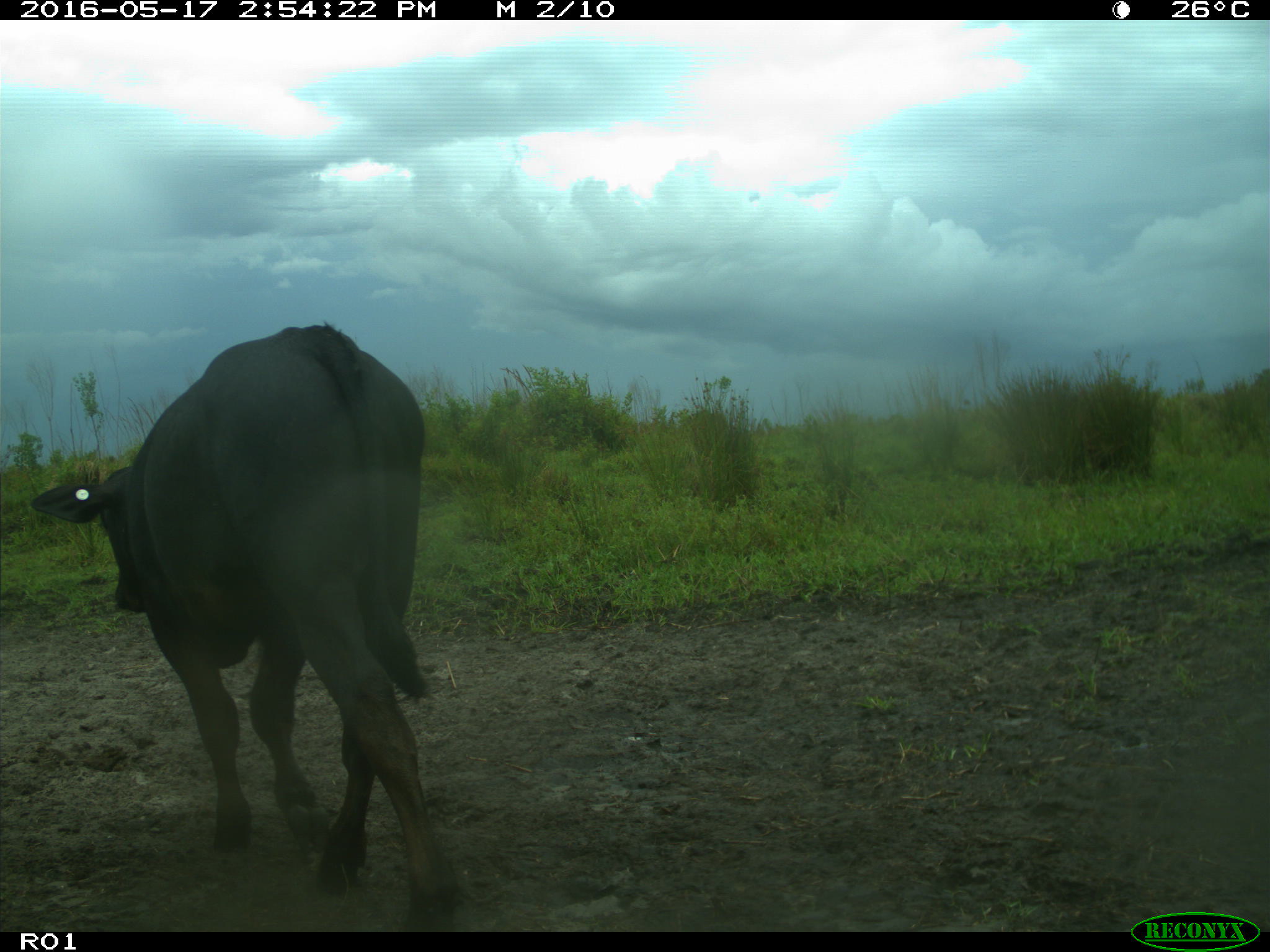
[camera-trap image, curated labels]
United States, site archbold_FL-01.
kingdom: Animalia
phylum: Chordata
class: Mammalia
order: Artiodactyla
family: Bovidae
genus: Bos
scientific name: Bos taurus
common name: domestic cow